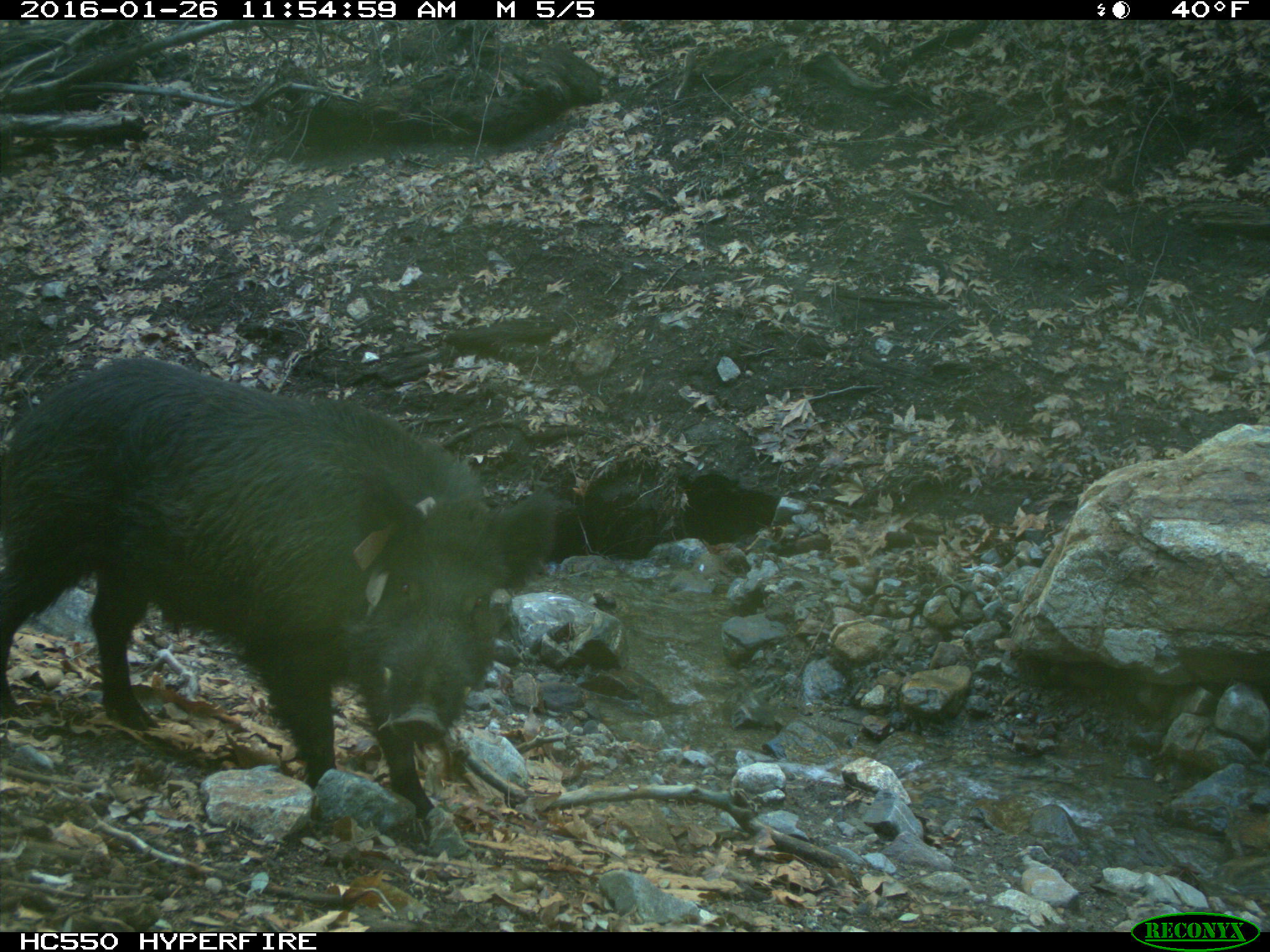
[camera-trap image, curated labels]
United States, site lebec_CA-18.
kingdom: Animalia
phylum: Chordata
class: Mammalia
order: Artiodactyla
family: Suidae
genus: Sus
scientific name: Sus scrofa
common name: wild boar